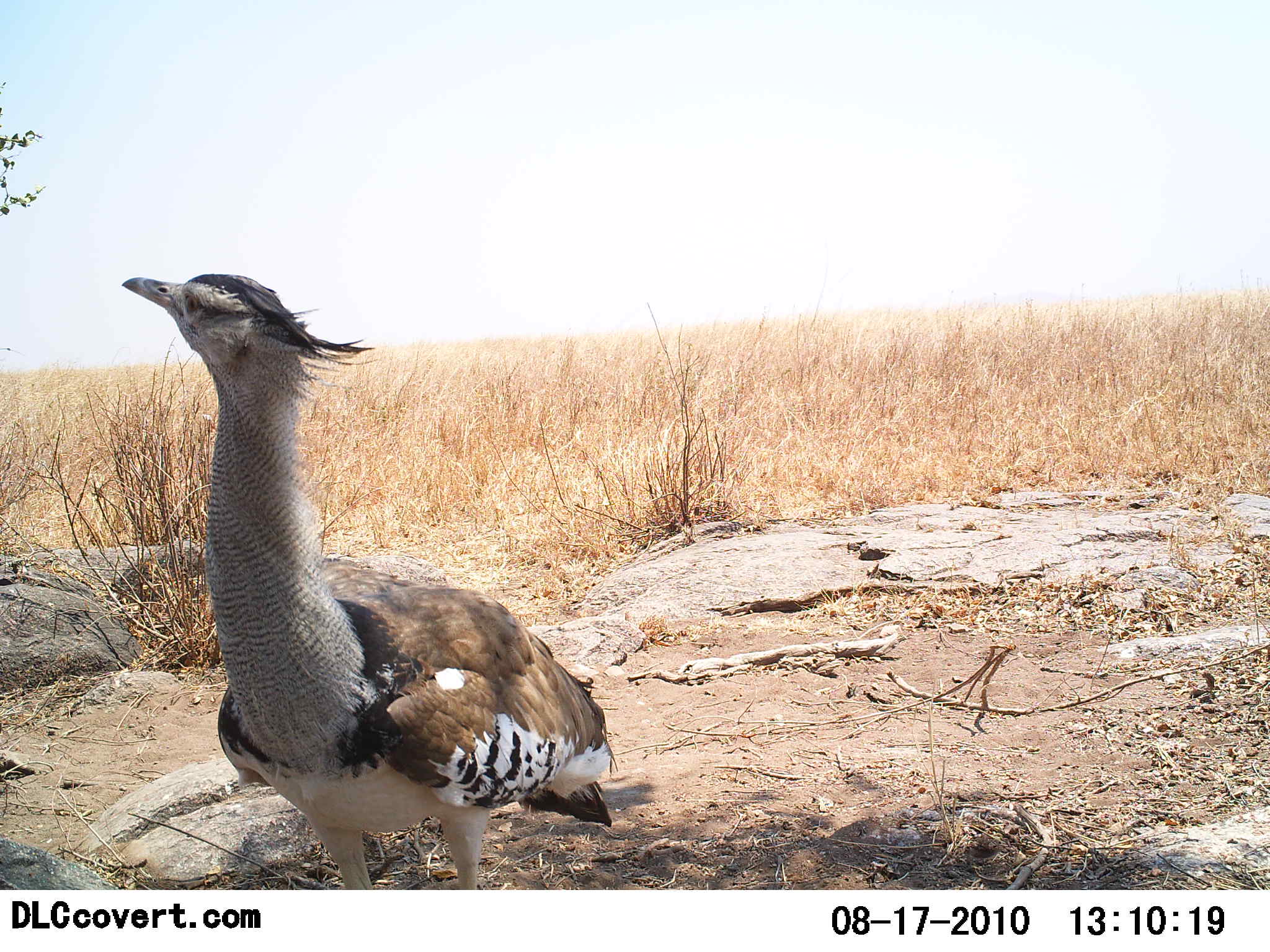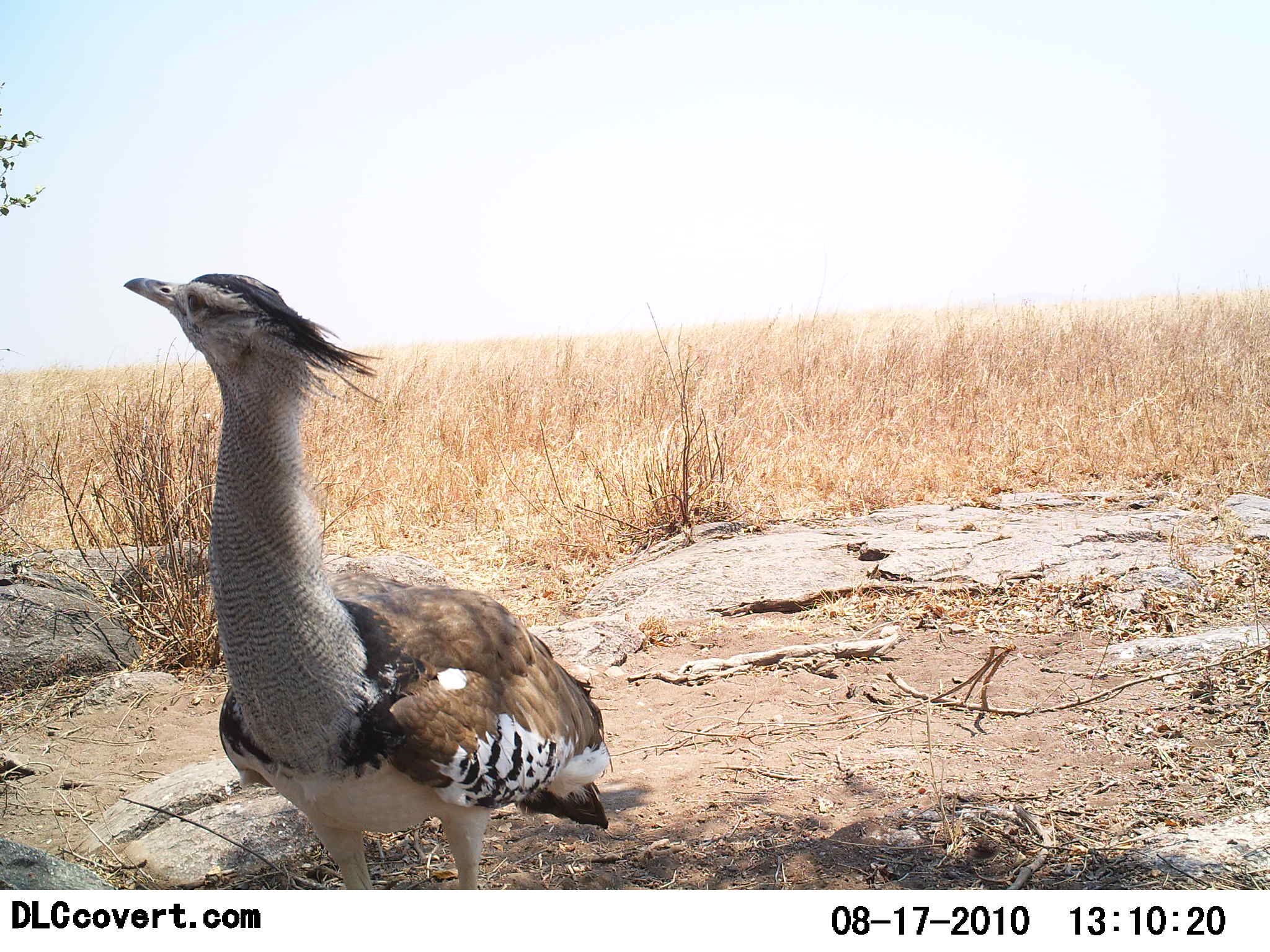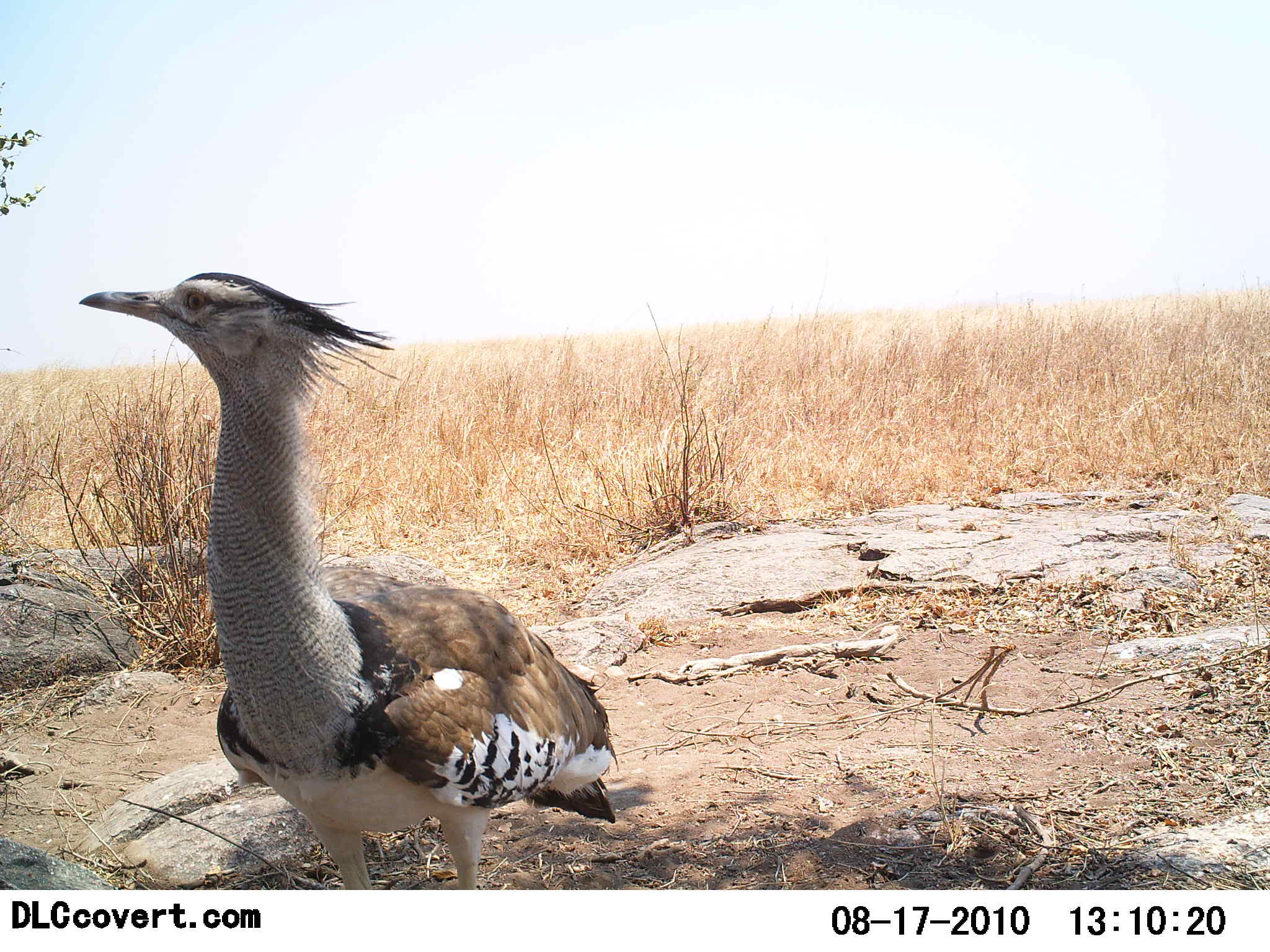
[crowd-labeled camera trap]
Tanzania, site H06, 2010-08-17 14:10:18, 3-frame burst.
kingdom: Animalia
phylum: Chordata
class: Aves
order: Otidiformes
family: Otididae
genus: Ardeotis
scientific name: Ardeotis kori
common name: kori bustard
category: koribustard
Koribustard (kori bustard) (Ardeotis kori), count 1. Behavior (volunteer vote fractions): standing 100%, resting 0%, moving 0%, interacting 0%. Young present (vote fraction): 0%. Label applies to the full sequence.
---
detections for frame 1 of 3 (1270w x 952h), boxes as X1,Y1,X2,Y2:
animal: 122,273,616,890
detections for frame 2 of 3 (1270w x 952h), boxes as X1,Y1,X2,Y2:
animal: 122,273,611,890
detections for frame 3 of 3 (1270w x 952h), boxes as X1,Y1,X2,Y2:
animal: 78,271,619,890